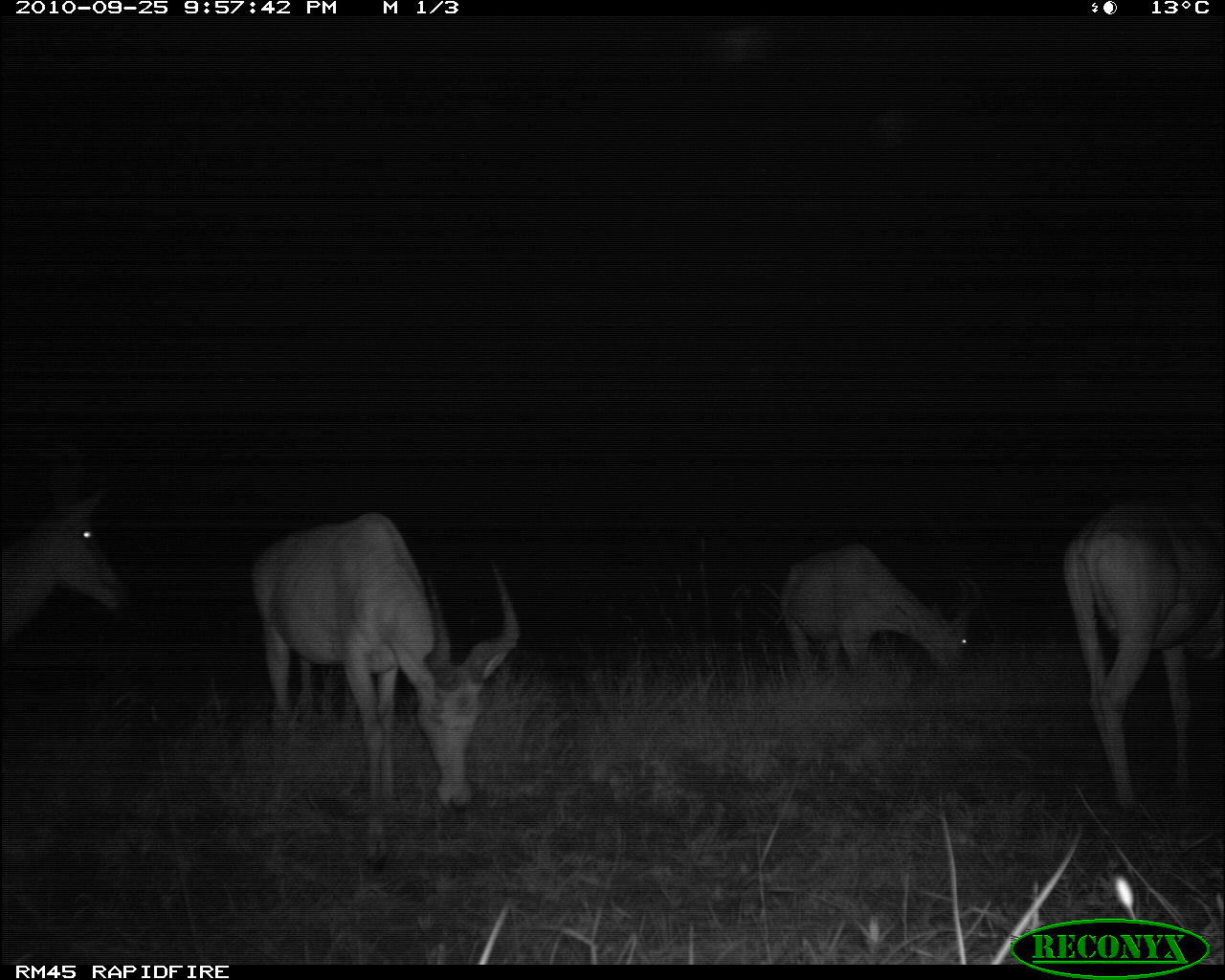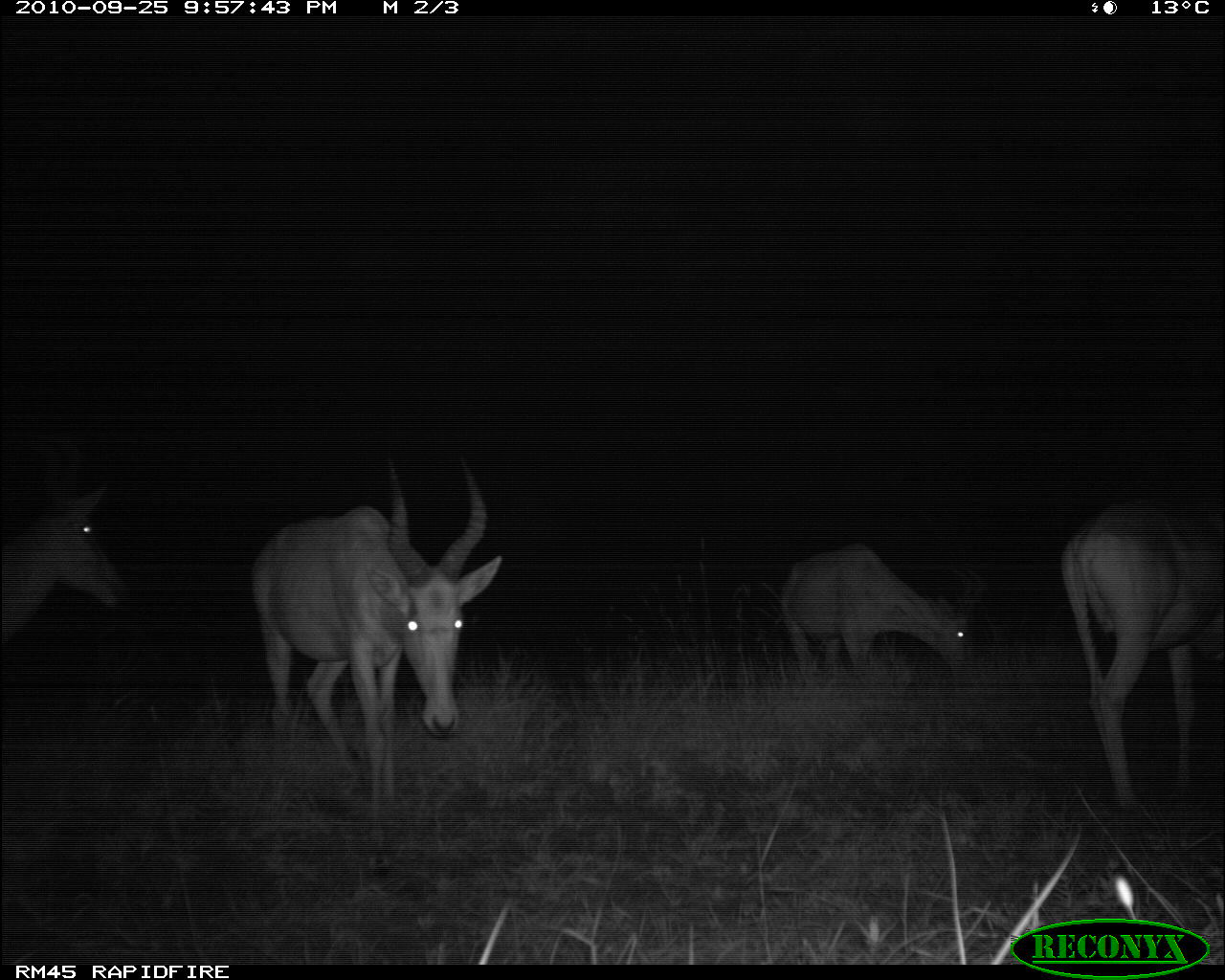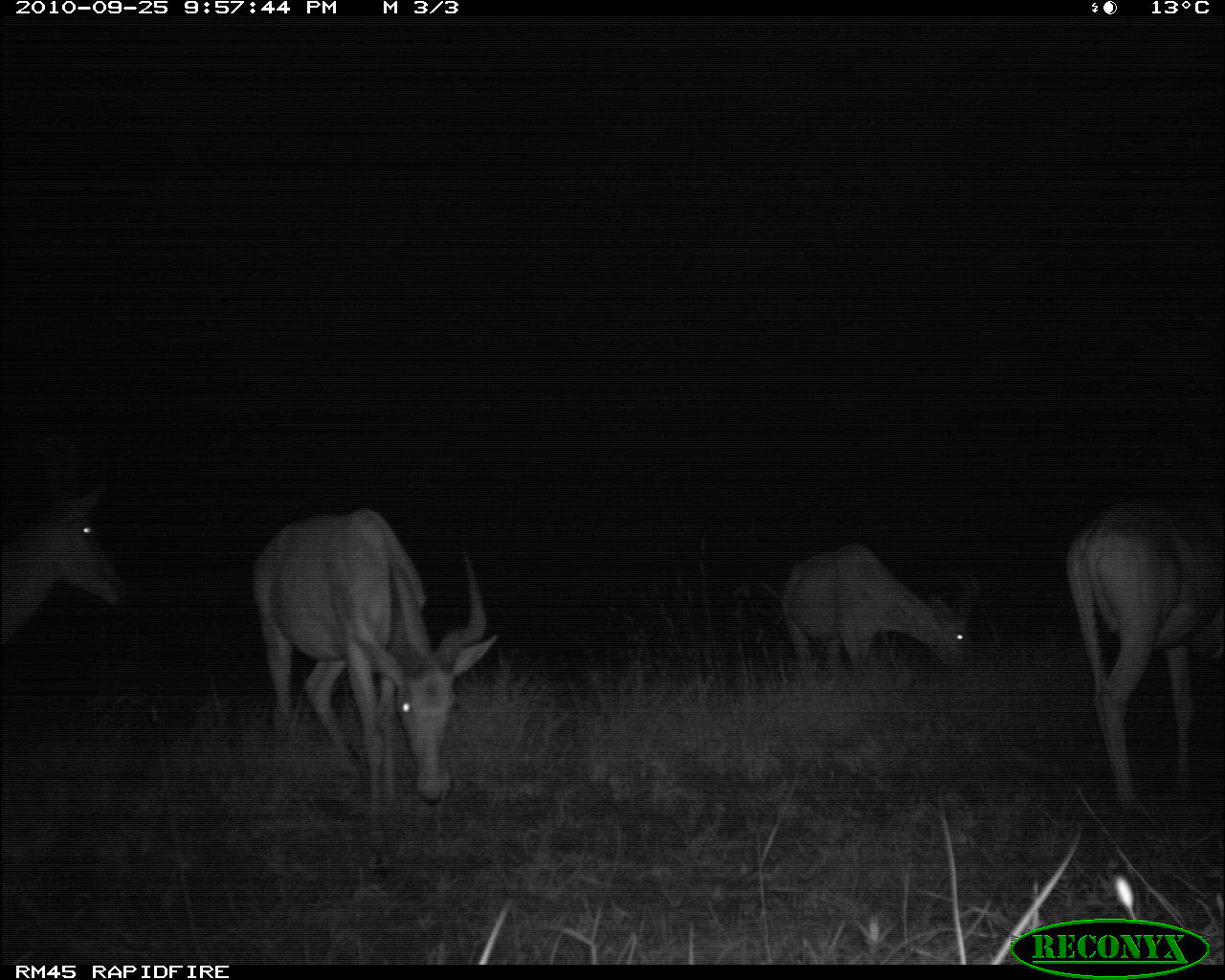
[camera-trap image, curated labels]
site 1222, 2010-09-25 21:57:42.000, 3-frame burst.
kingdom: Animalia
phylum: Chordata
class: Mammalia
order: Artiodactyla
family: Bovidae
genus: Alcelaphus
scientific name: Alcelaphus buselaphus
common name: hartebeest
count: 4